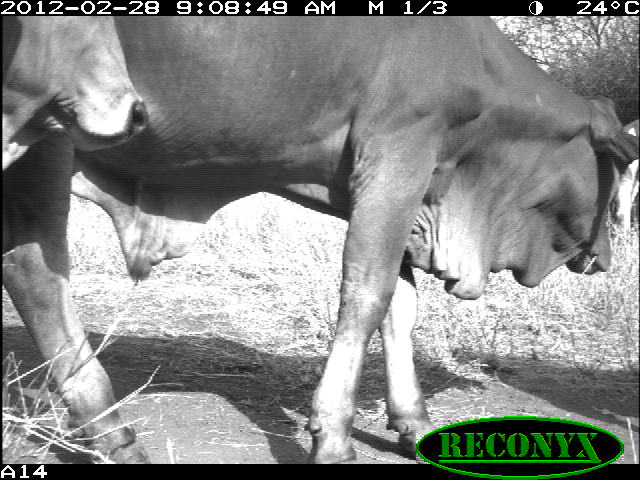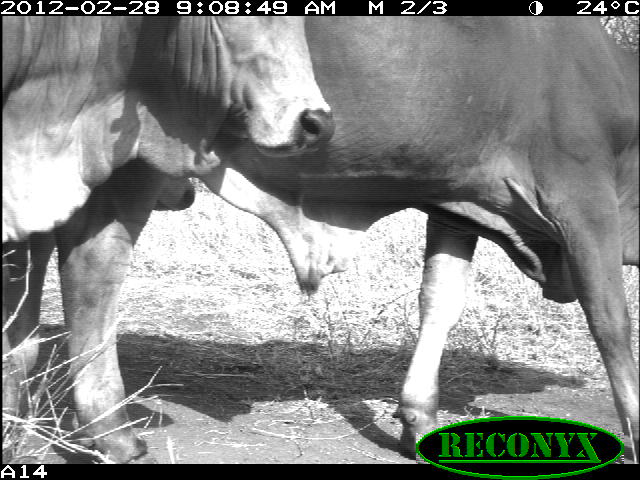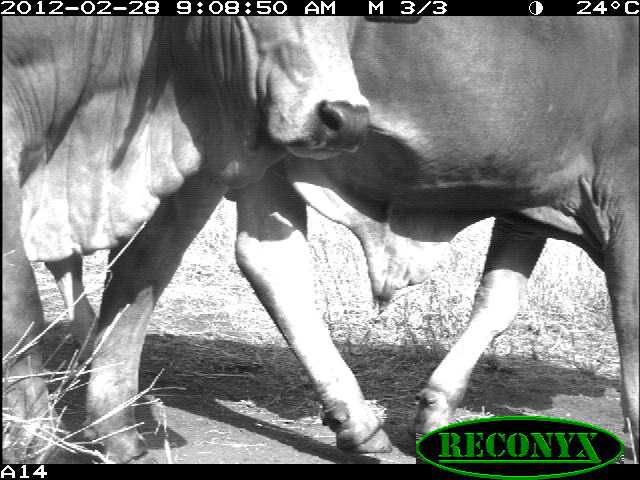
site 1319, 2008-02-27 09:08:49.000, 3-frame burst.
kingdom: Animalia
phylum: Chordata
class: Mammalia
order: Artiodactyla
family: Bovidae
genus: Bos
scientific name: Bos taurus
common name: domestic cattle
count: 3